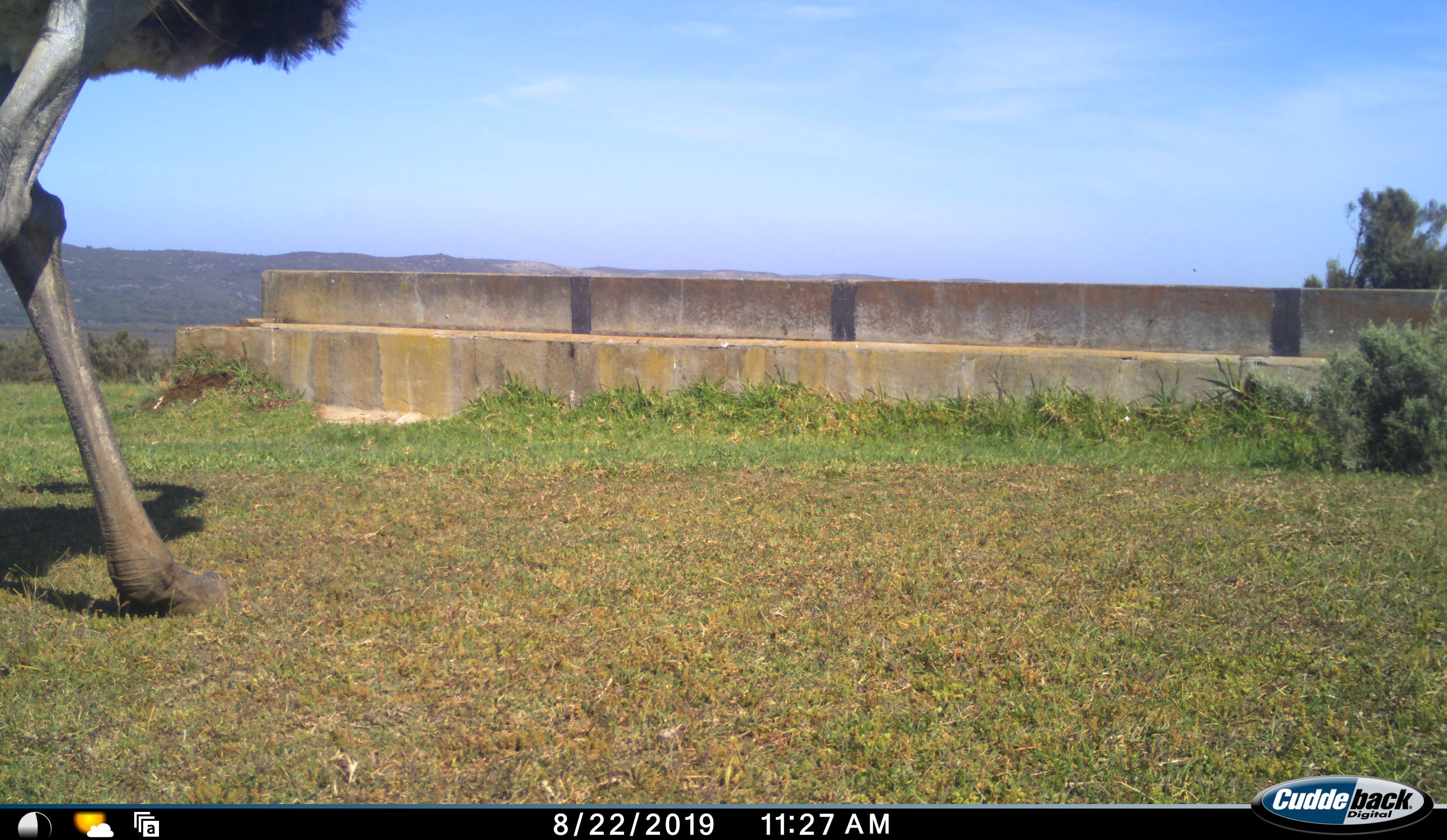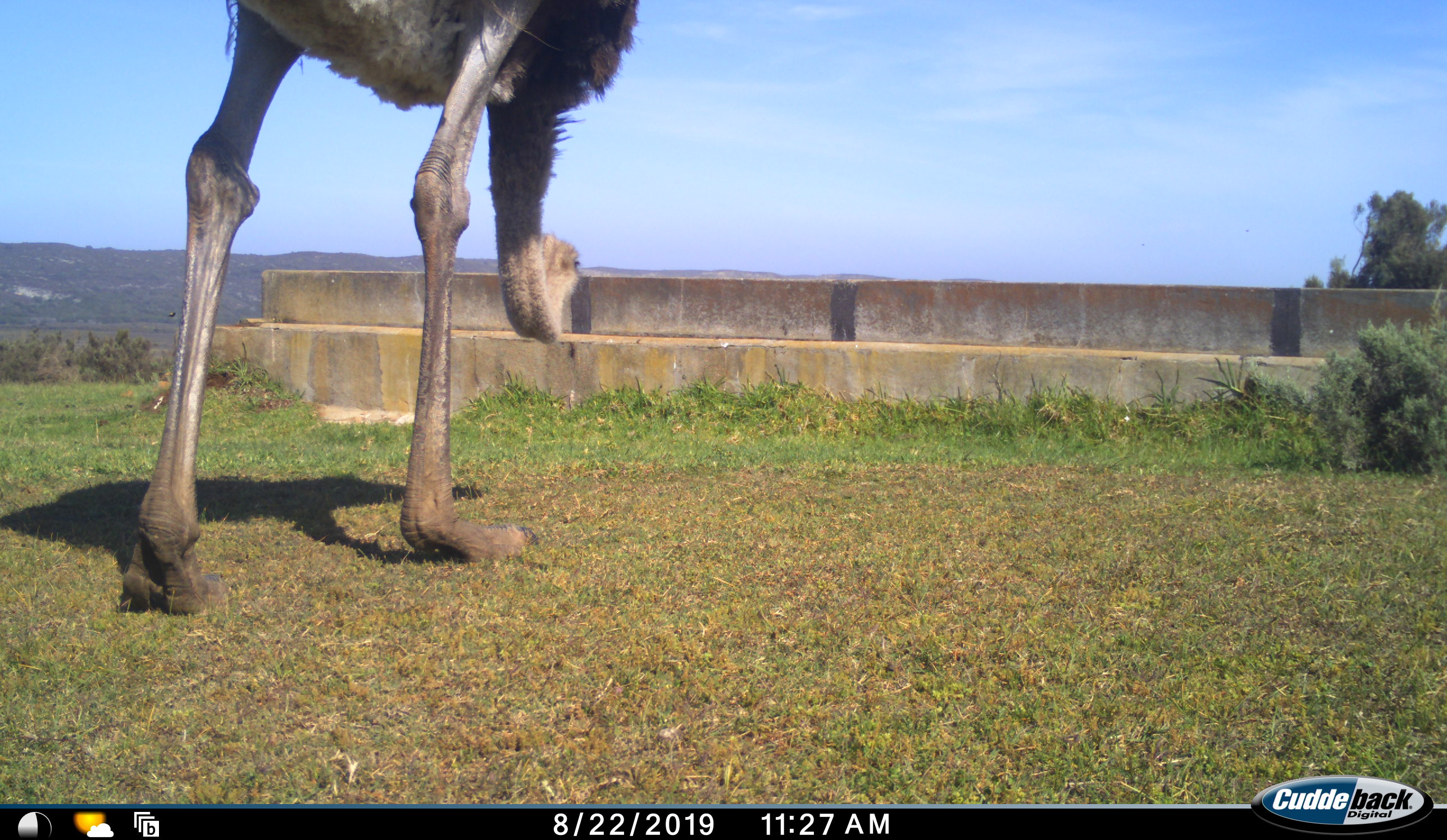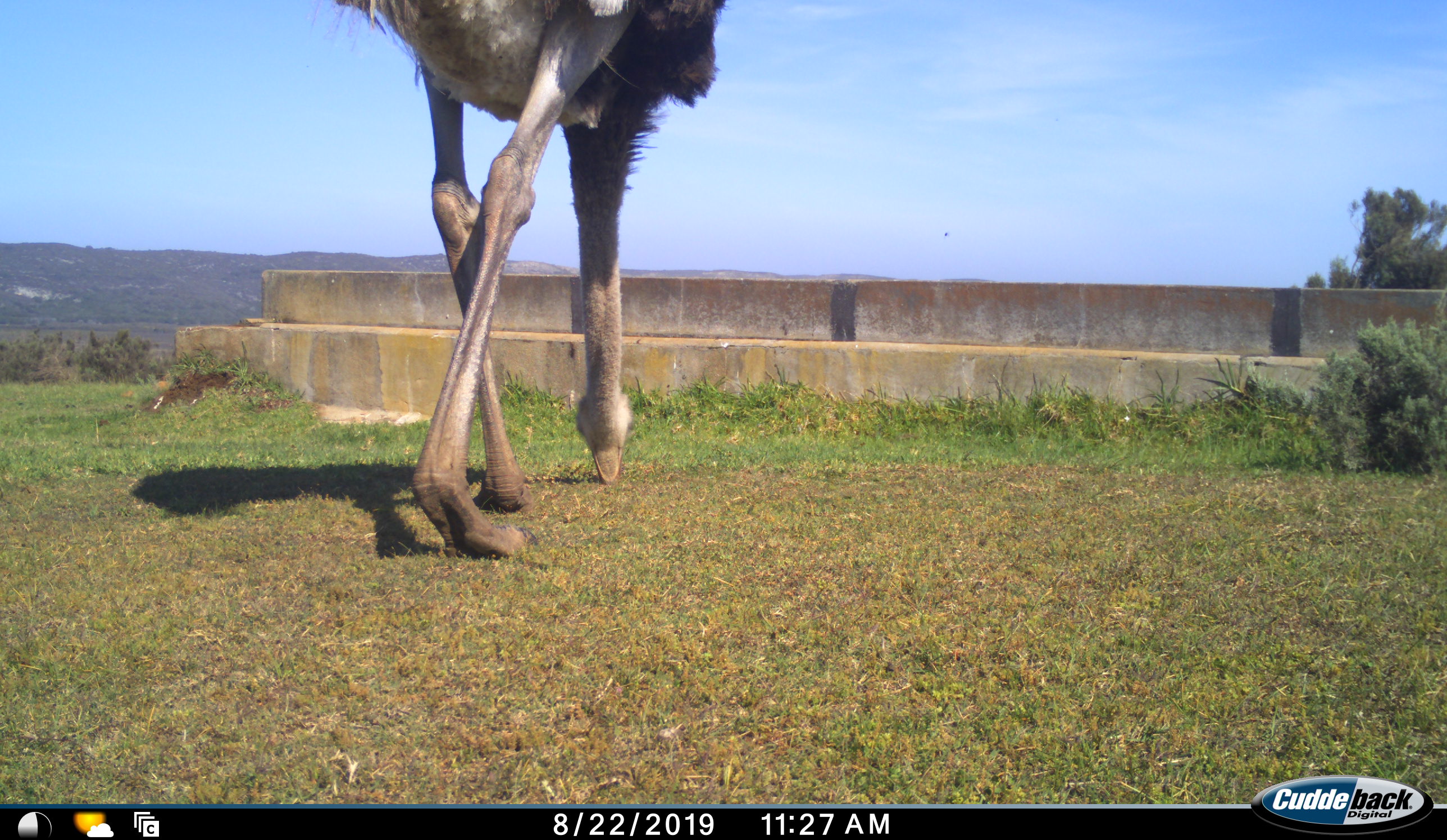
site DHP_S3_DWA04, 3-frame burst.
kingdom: Animalia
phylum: Chordata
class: Aves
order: Struthioniformes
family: Struthionidae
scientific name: Struthionidae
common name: ostrich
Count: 1.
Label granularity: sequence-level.